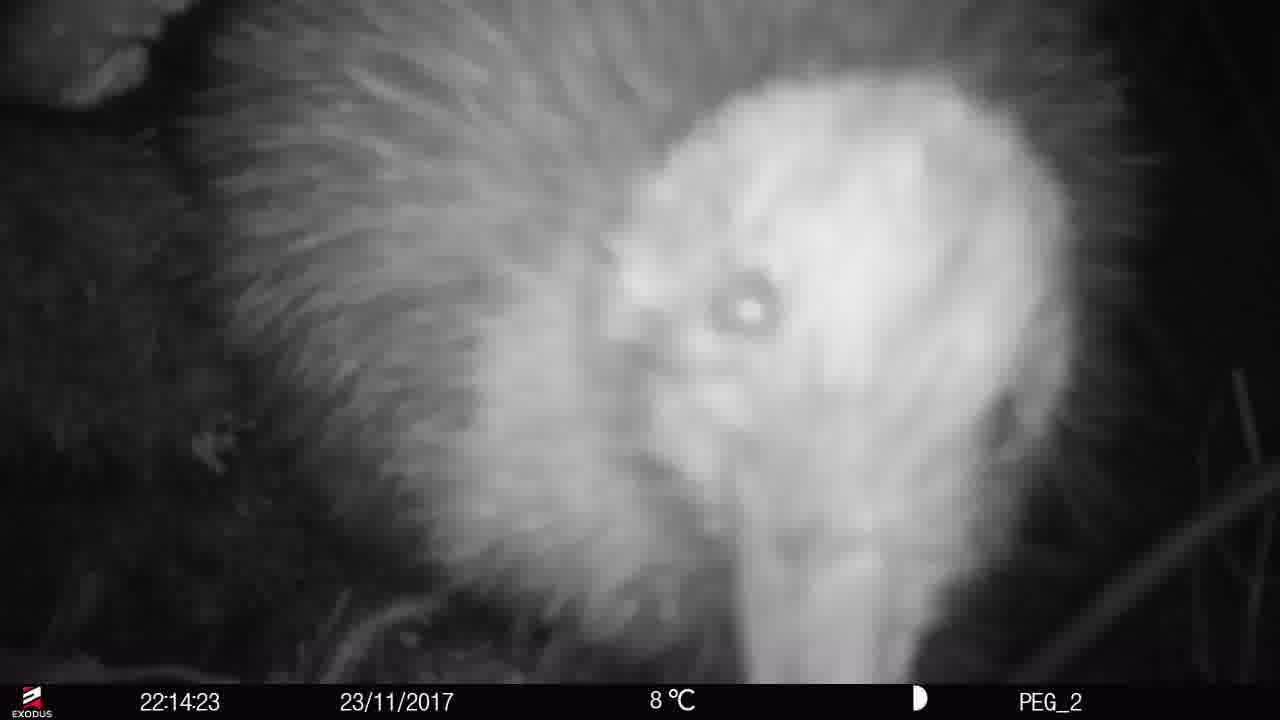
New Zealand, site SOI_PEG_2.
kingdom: Animalia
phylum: Chordata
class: Aves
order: Apterygiformes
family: Apterygidae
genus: Apteryx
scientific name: Apteryx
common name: kiwi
Kiwi (Apteryx).